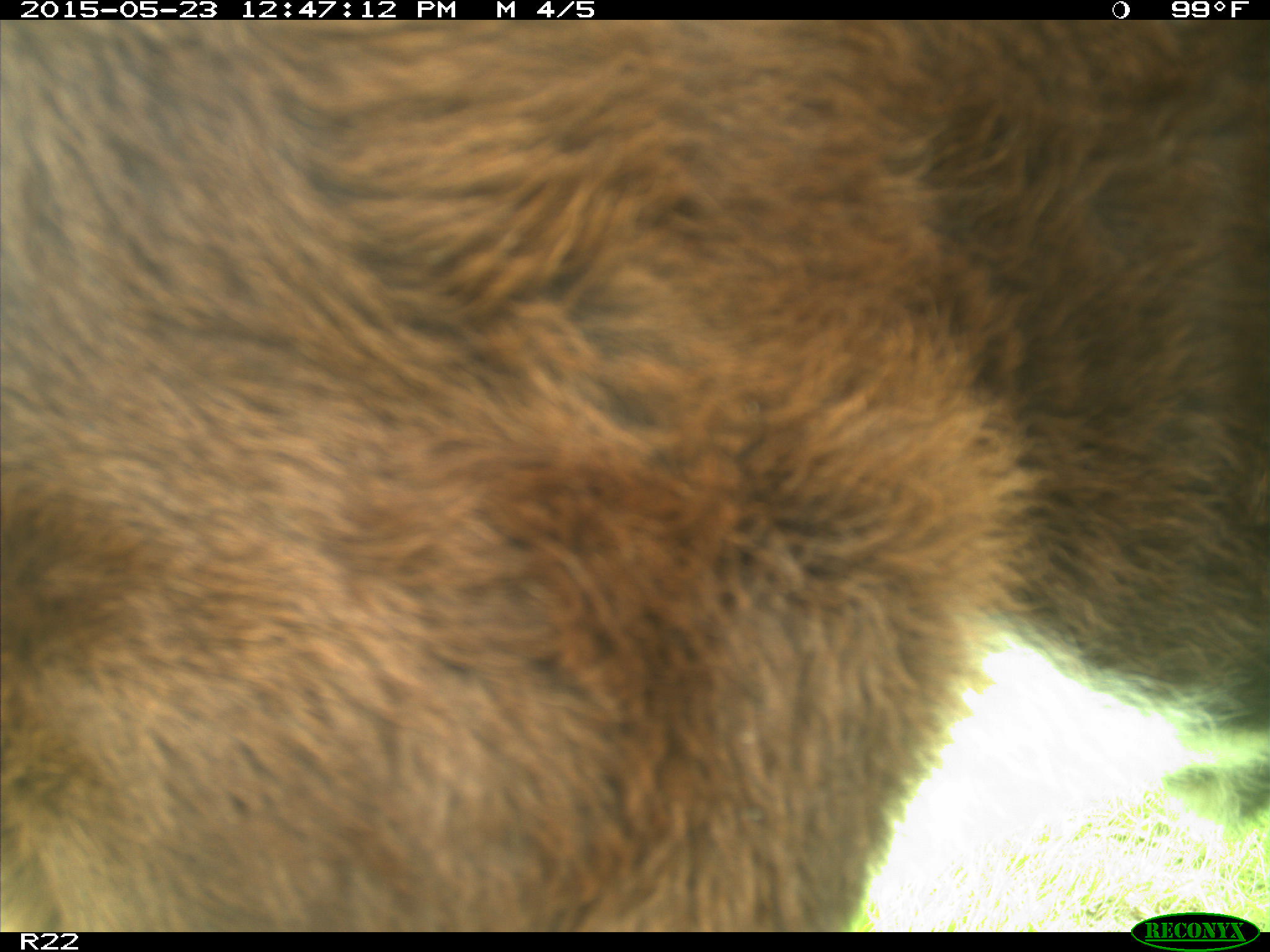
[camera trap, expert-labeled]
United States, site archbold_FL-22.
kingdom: Animalia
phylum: Chordata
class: Mammalia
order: Artiodactyla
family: Bovidae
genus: Bos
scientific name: Bos taurus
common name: domestic cow